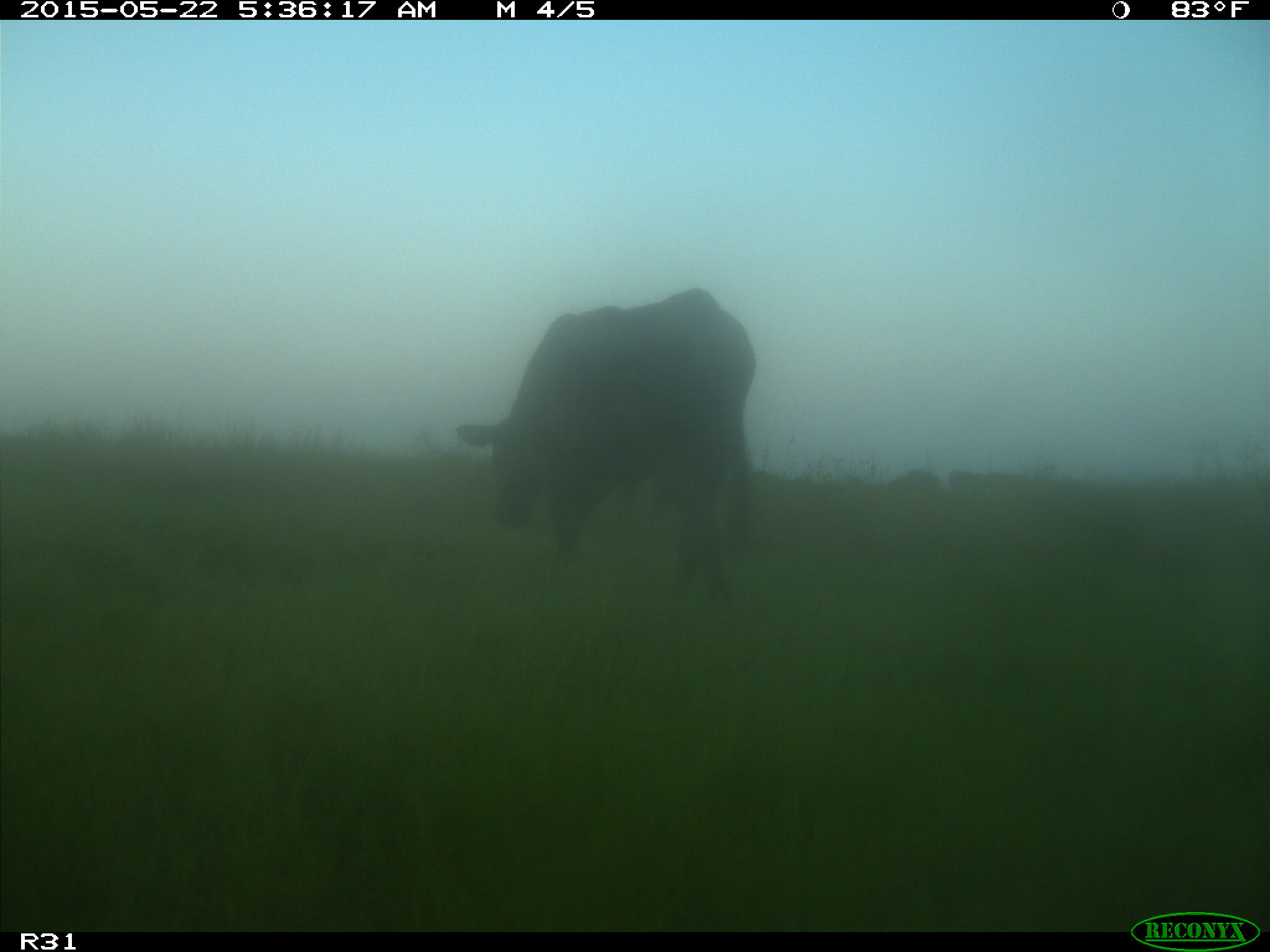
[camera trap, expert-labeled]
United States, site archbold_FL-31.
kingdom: Animalia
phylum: Chordata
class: Mammalia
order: Artiodactyla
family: Bovidae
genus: Bos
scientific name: Bos taurus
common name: domestic cow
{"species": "Bos taurus (domestic cow)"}